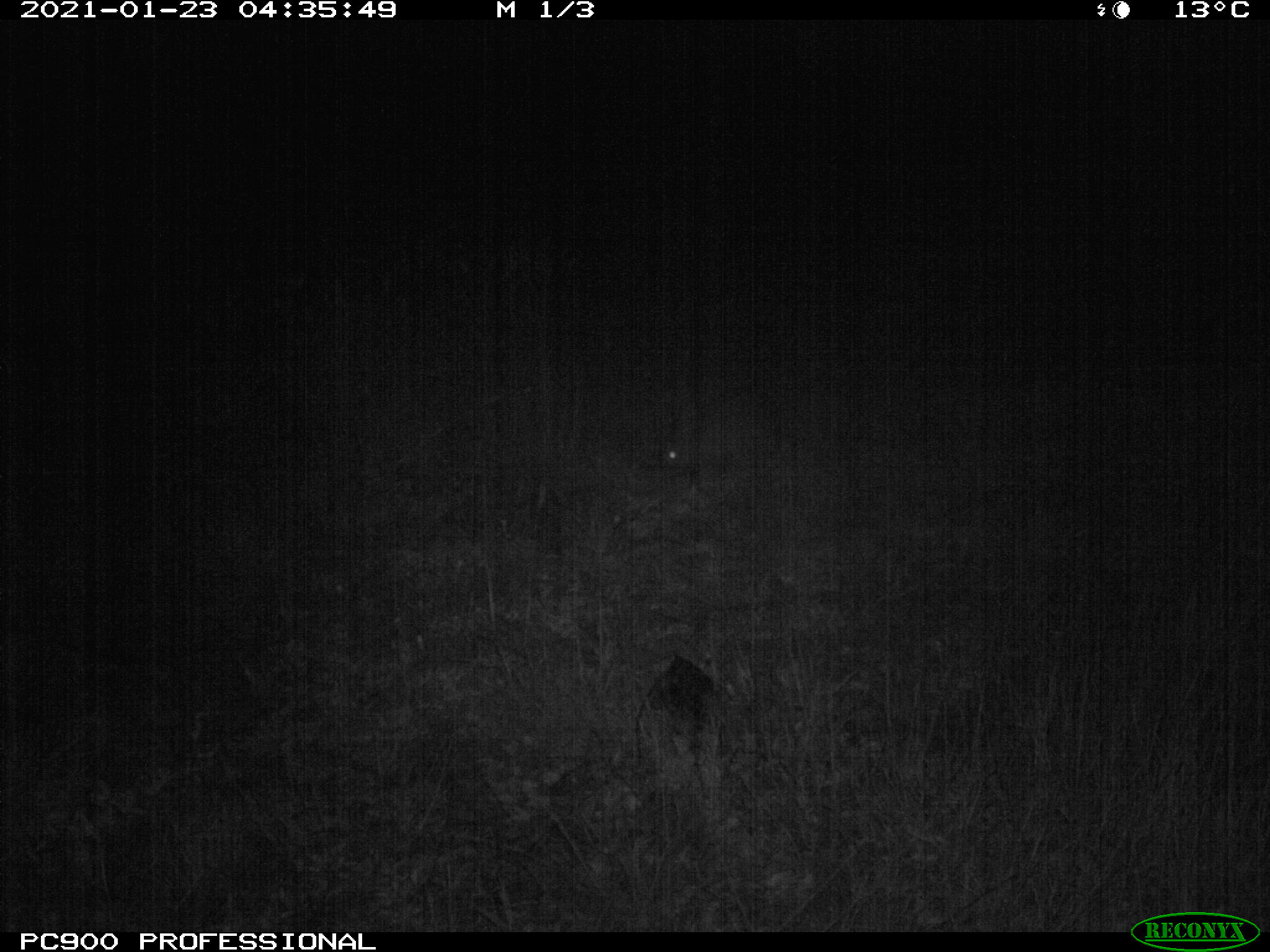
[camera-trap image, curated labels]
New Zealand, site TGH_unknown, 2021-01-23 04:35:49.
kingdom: Animalia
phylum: Chordata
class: Mammalia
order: Lagomorpha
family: Leporidae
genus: Oryctolagus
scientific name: Oryctolagus cuniculus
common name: european rabbit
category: rabbit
Rabbit (european rabbit) (Oryctolagus cuniculus).